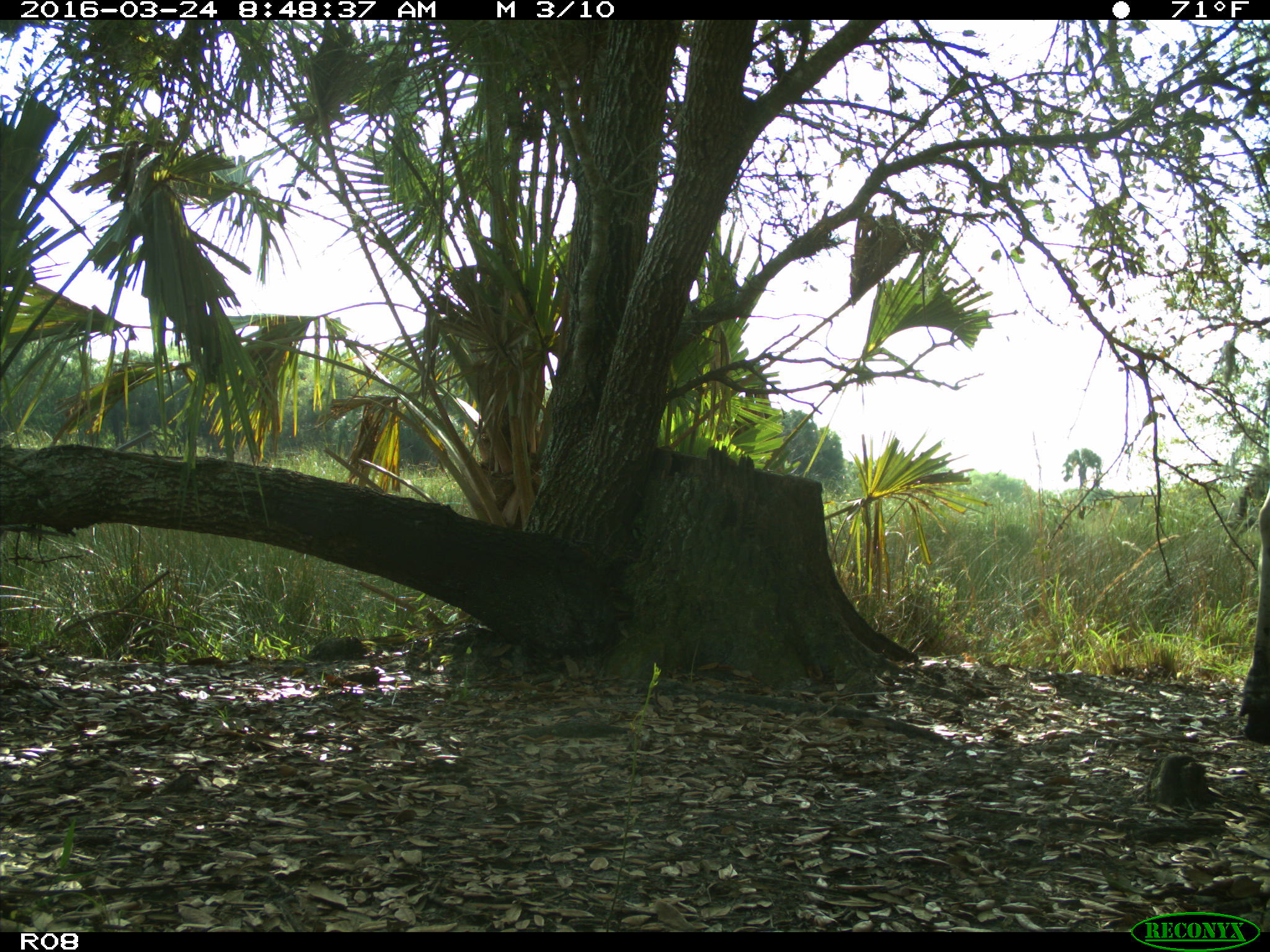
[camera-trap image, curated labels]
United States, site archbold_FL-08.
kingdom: Animalia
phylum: Chordata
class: Mammalia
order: Artiodactyla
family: Bovidae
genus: Bos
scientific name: Bos taurus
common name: domestic cow